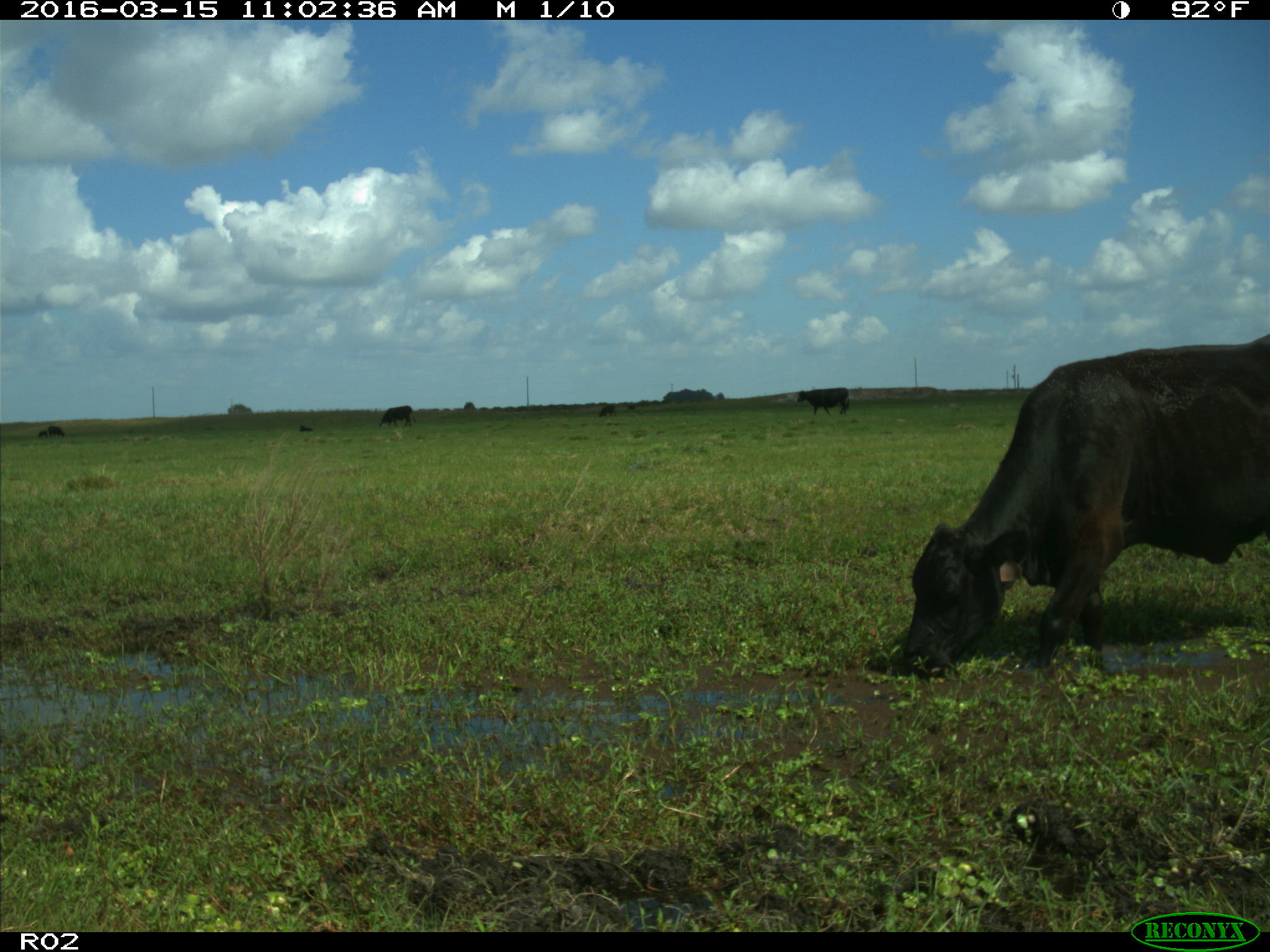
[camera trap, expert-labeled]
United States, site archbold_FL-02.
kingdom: Animalia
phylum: Chordata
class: Mammalia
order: Artiodactyla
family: Bovidae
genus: Bos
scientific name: Bos taurus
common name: domestic cow